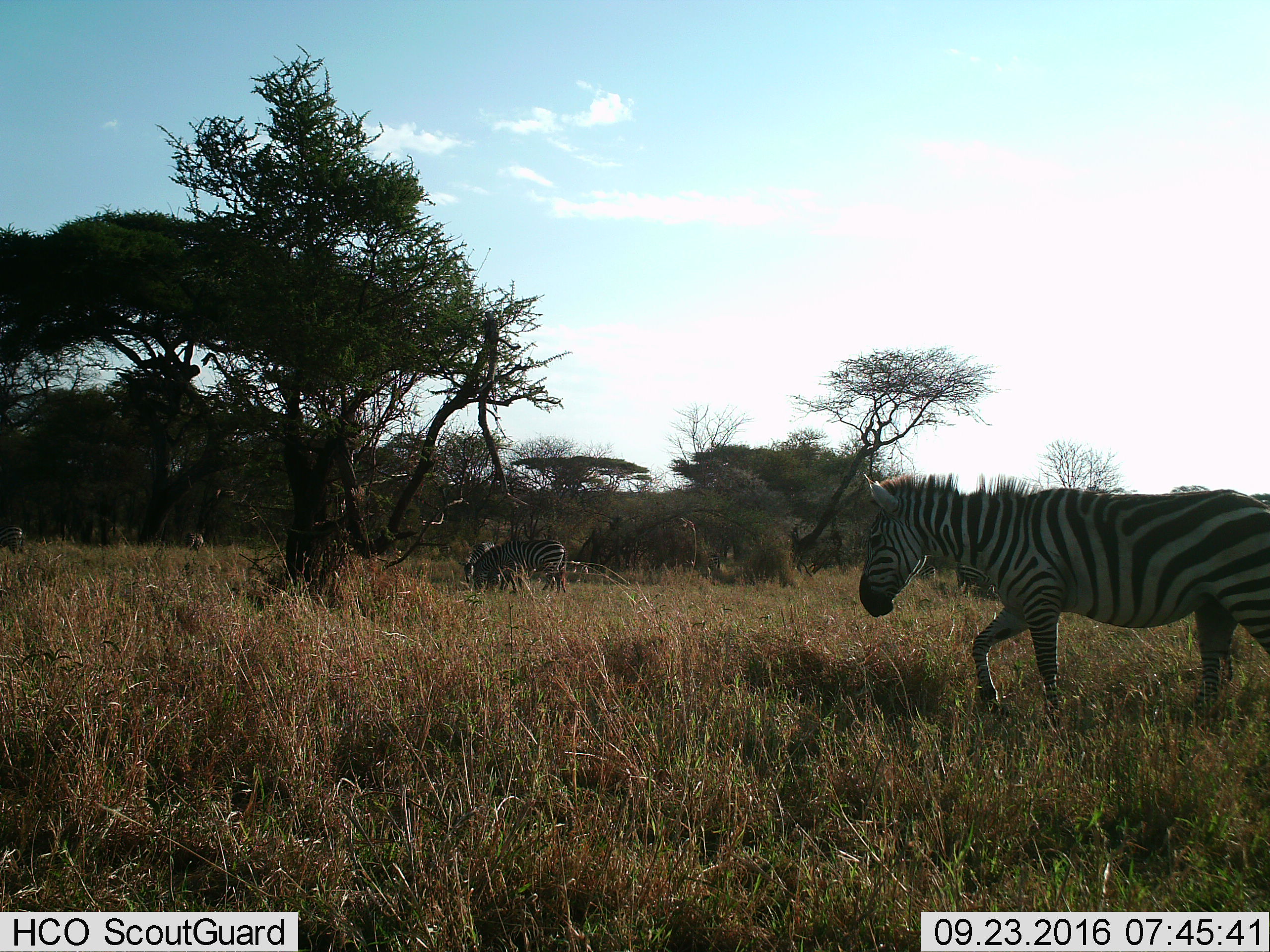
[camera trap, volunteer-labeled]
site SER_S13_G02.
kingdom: Animalia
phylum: Chordata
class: Mammalia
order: Perissodactyla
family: Equidae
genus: Equus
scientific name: Equus quagga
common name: plains zebra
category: zebraplains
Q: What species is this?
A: Zebraplains (plains zebra) (Equus quagga).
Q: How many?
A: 3.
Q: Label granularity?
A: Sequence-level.